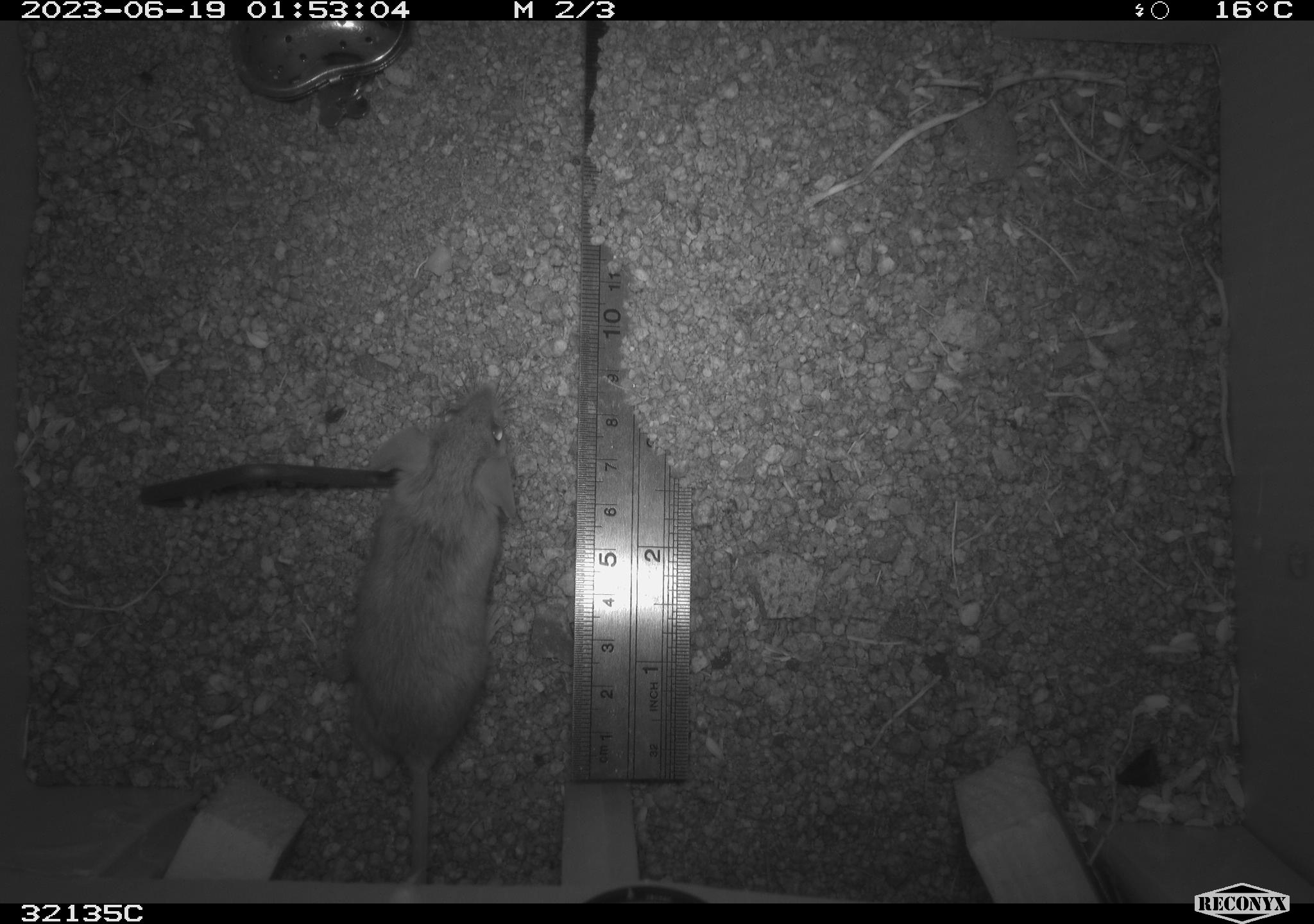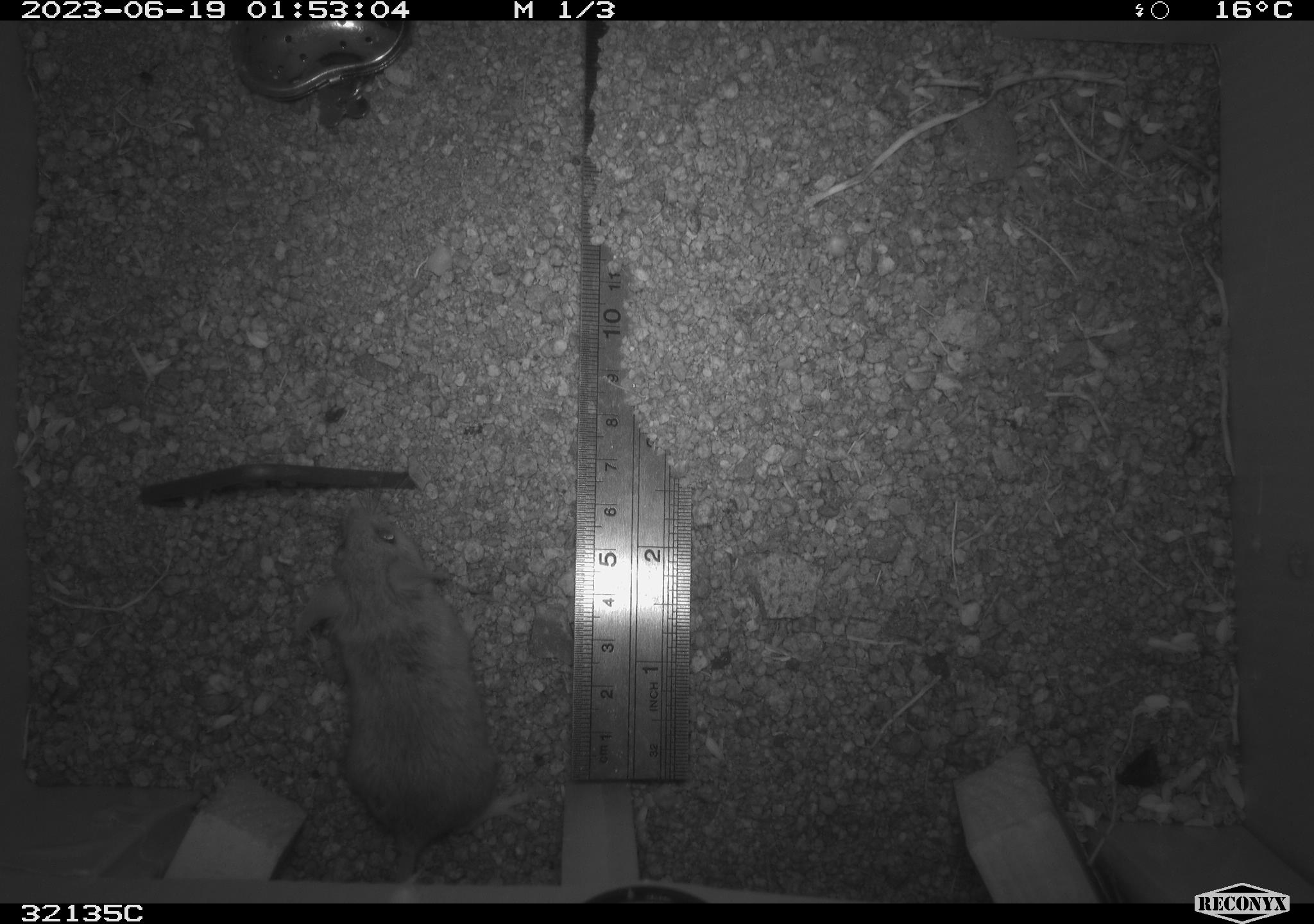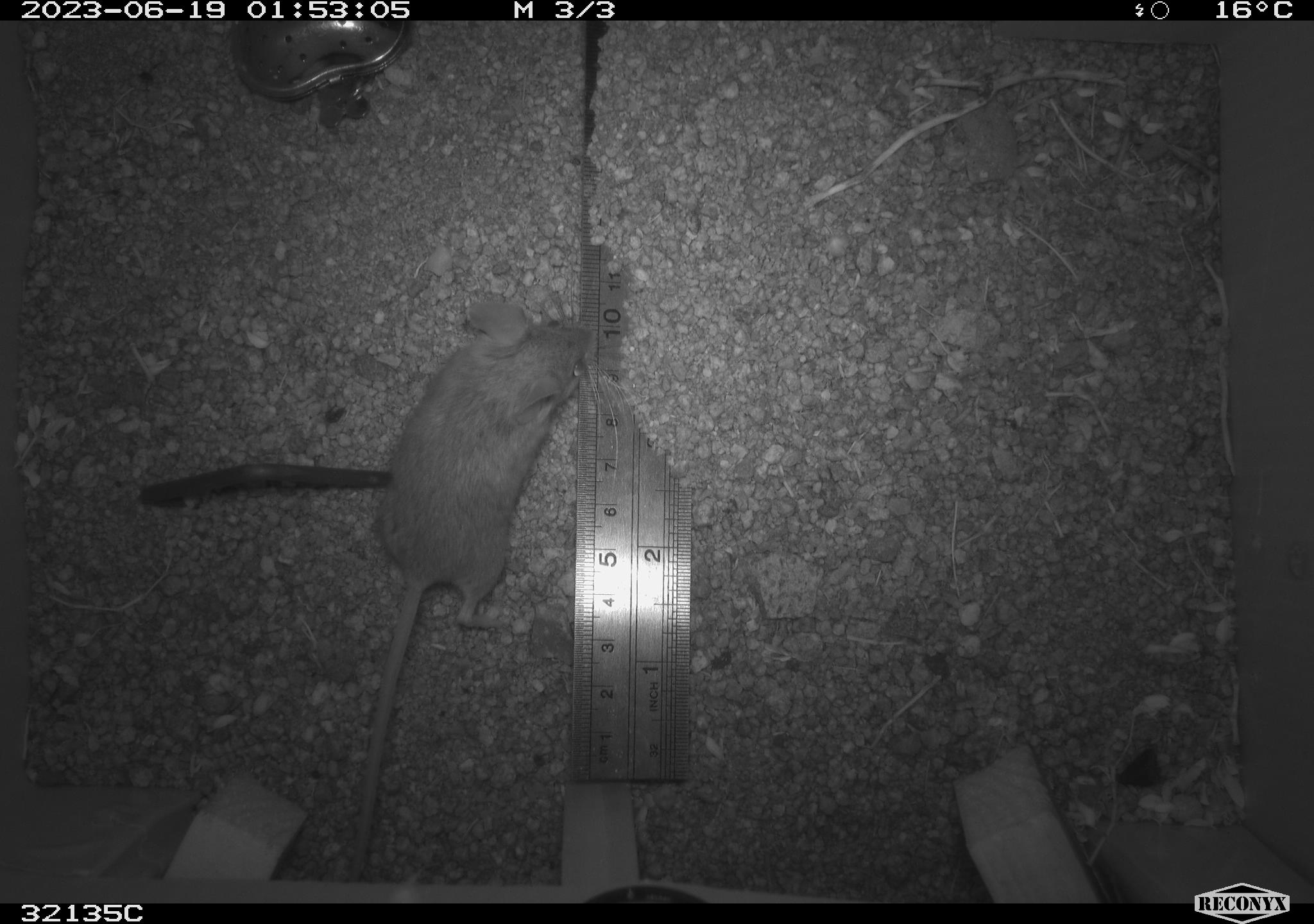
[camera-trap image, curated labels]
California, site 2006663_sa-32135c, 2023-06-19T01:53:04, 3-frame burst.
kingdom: Animalia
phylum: Chordata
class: Mammalia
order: Rodentia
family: Cricetidae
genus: Peromyscus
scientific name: Peromyscus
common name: deer mice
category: peromyscus species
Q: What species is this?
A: Peromyscus species (deer mice) (Peromyscus).